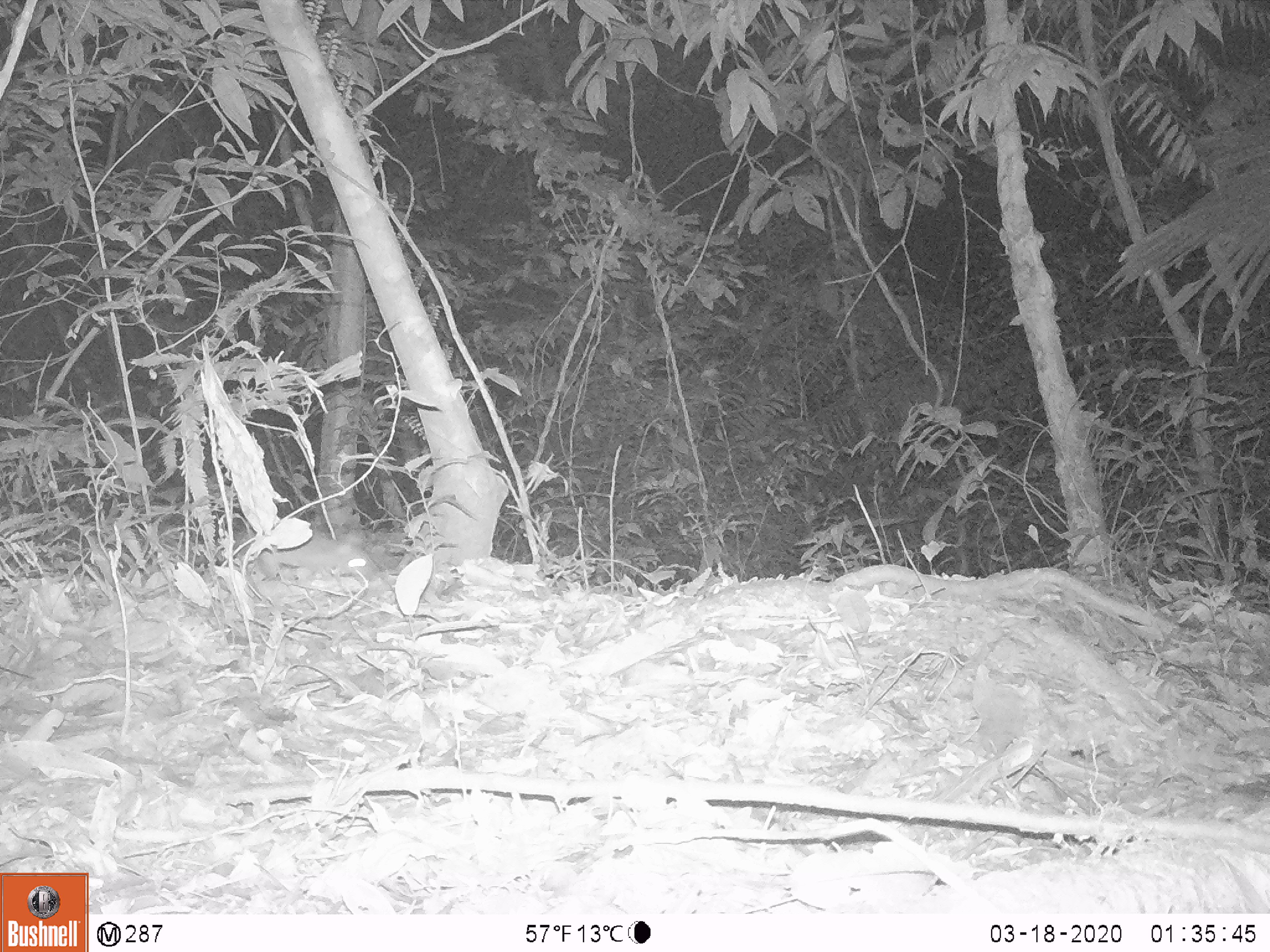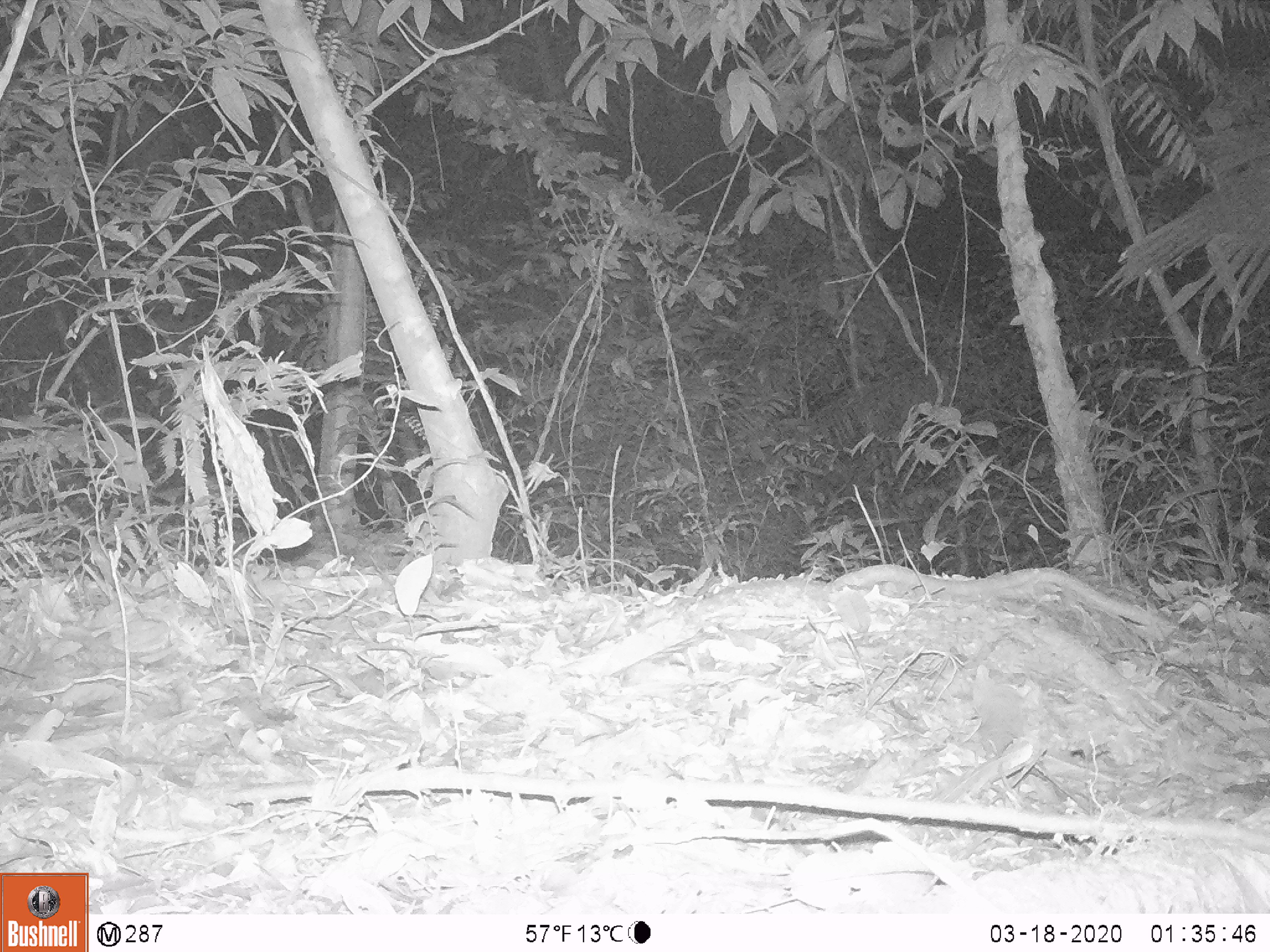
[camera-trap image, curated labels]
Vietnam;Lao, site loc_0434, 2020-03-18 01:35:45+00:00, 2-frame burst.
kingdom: Animalia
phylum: Chordata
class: Mammalia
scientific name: Mammalia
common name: mammal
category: unidentified small mammal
Unidentified small mammal (mammal) (Mammalia). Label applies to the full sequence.